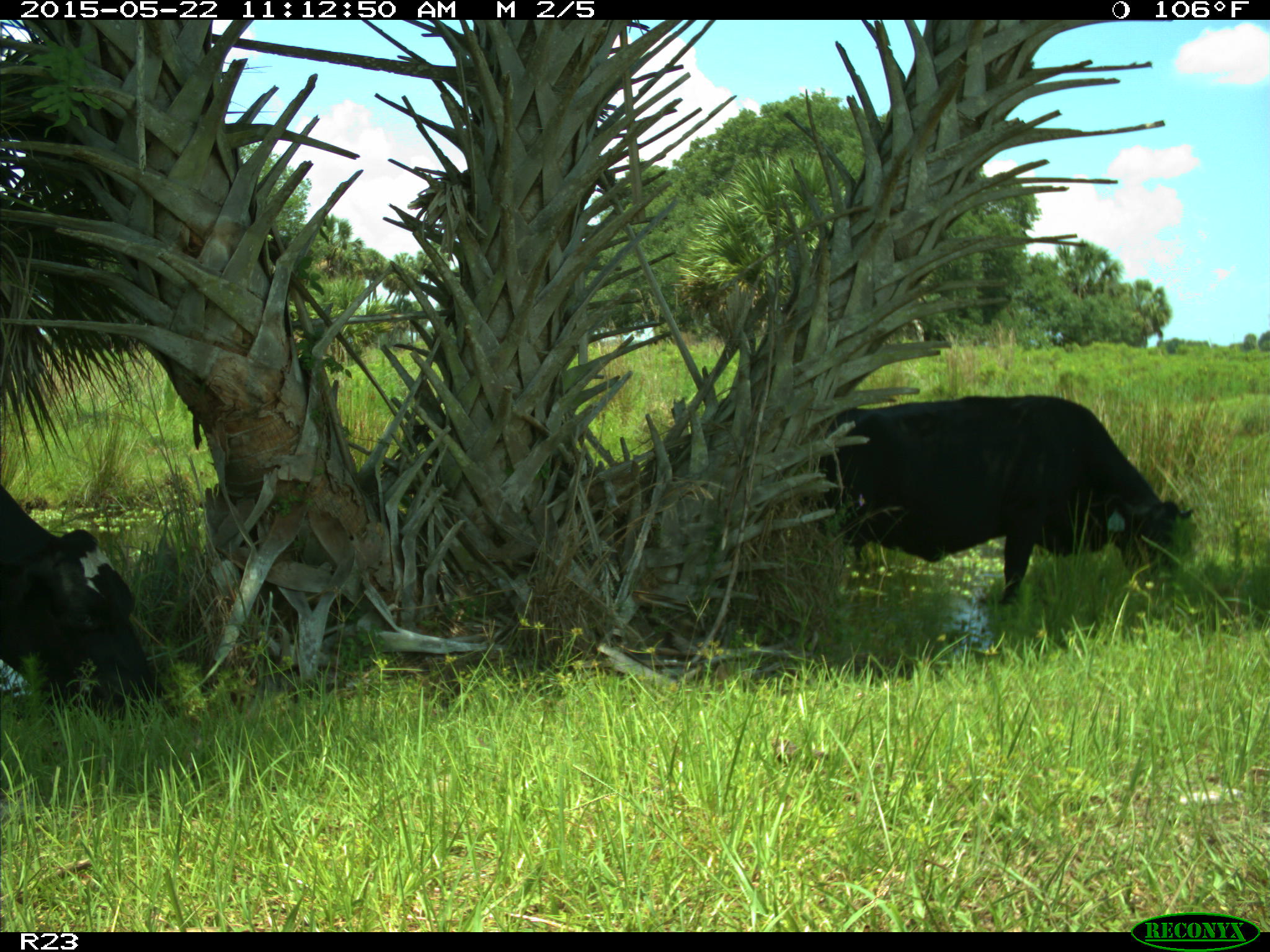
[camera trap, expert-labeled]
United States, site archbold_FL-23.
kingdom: Animalia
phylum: Chordata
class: Mammalia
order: Artiodactyla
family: Bovidae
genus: Bos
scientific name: Bos taurus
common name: domestic cow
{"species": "Bos taurus (domestic cow)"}